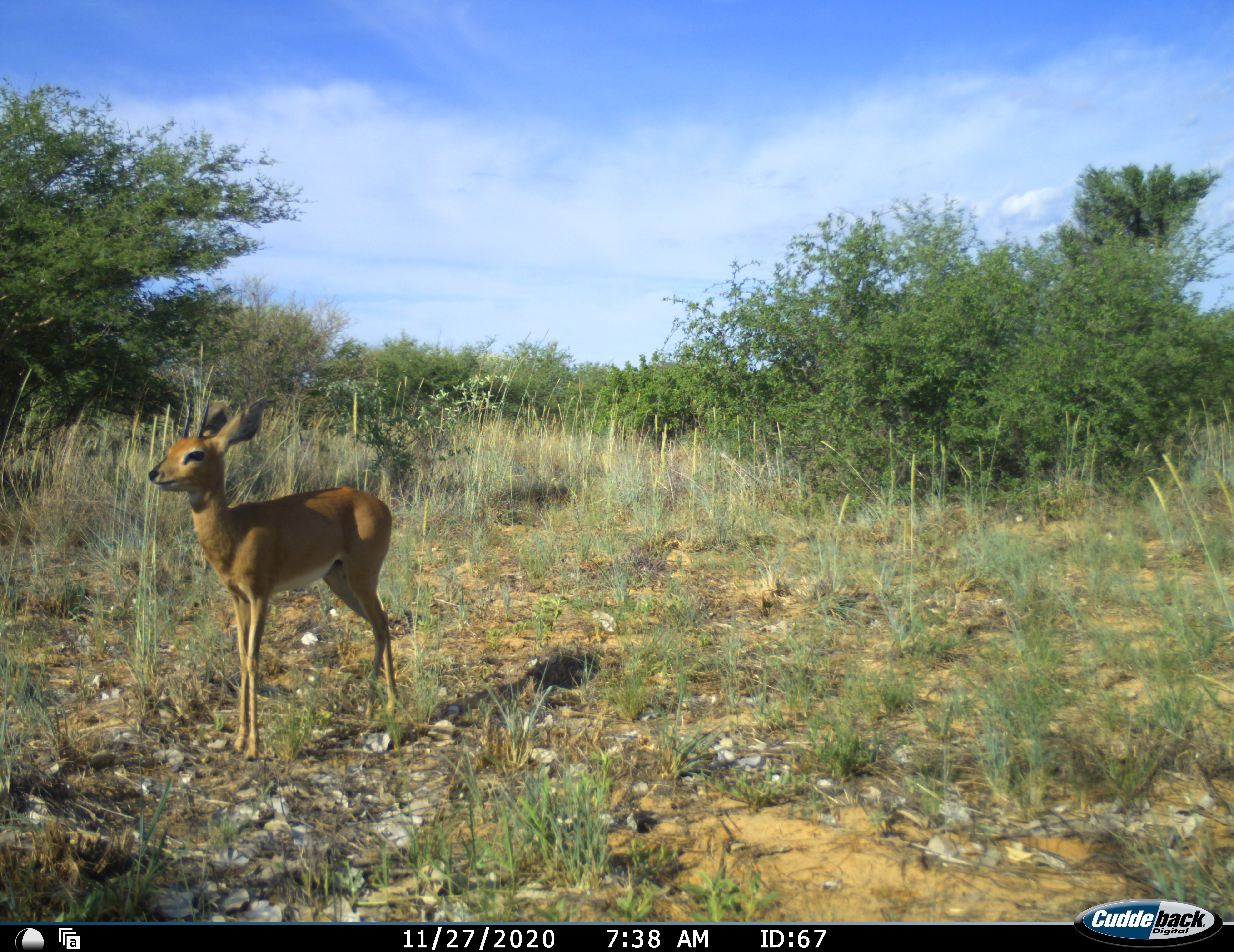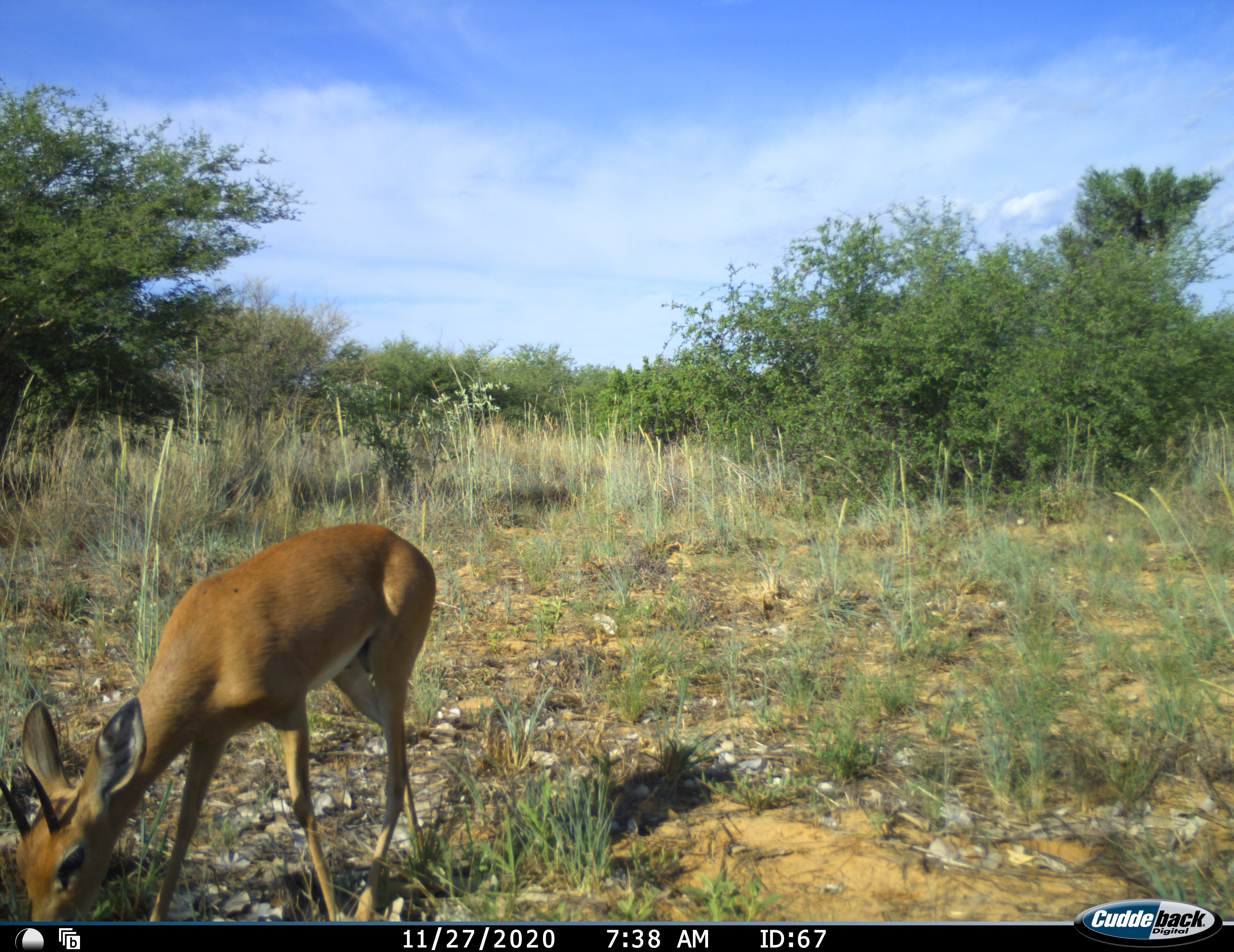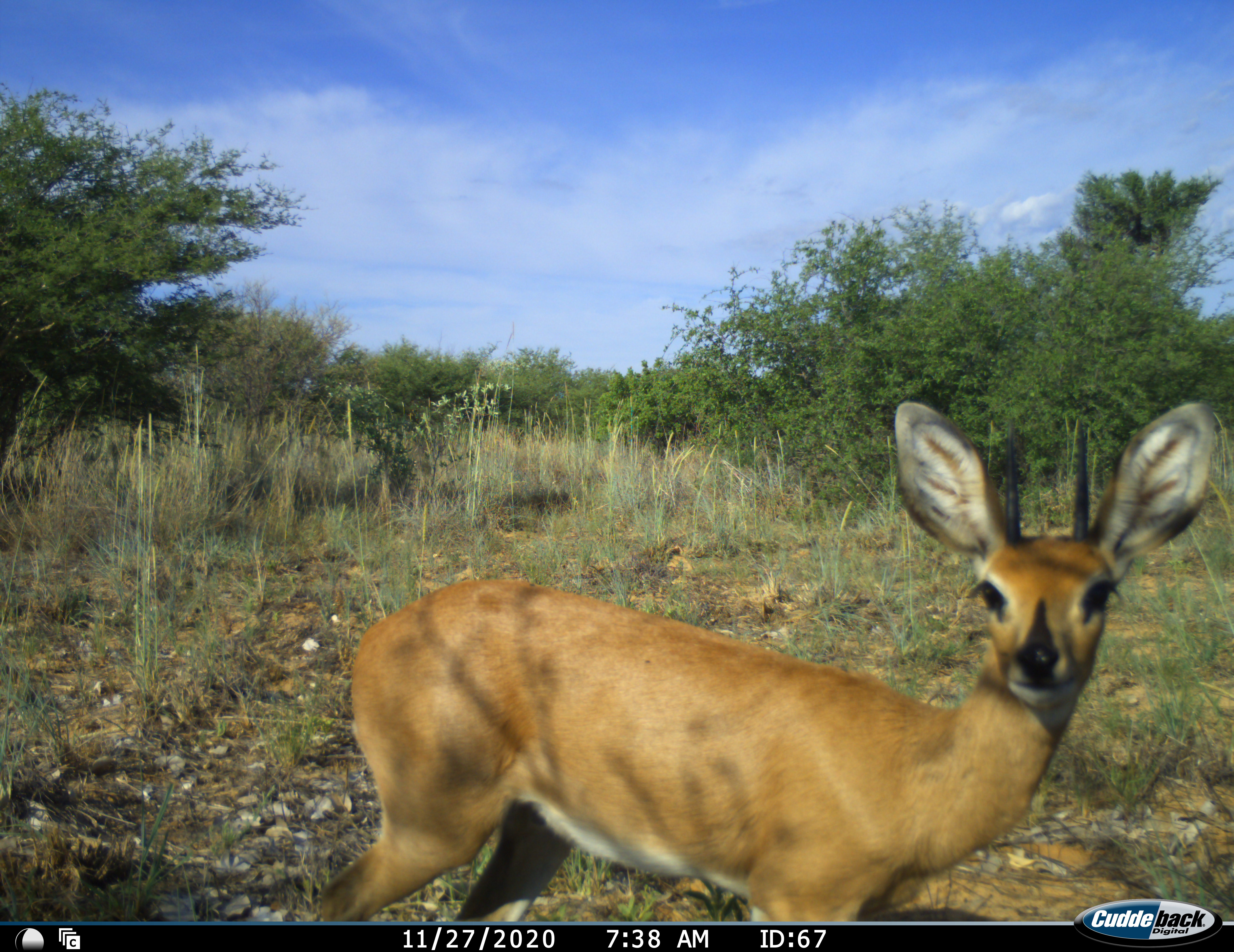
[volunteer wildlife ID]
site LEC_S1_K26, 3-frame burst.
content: unidentified animal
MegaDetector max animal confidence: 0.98